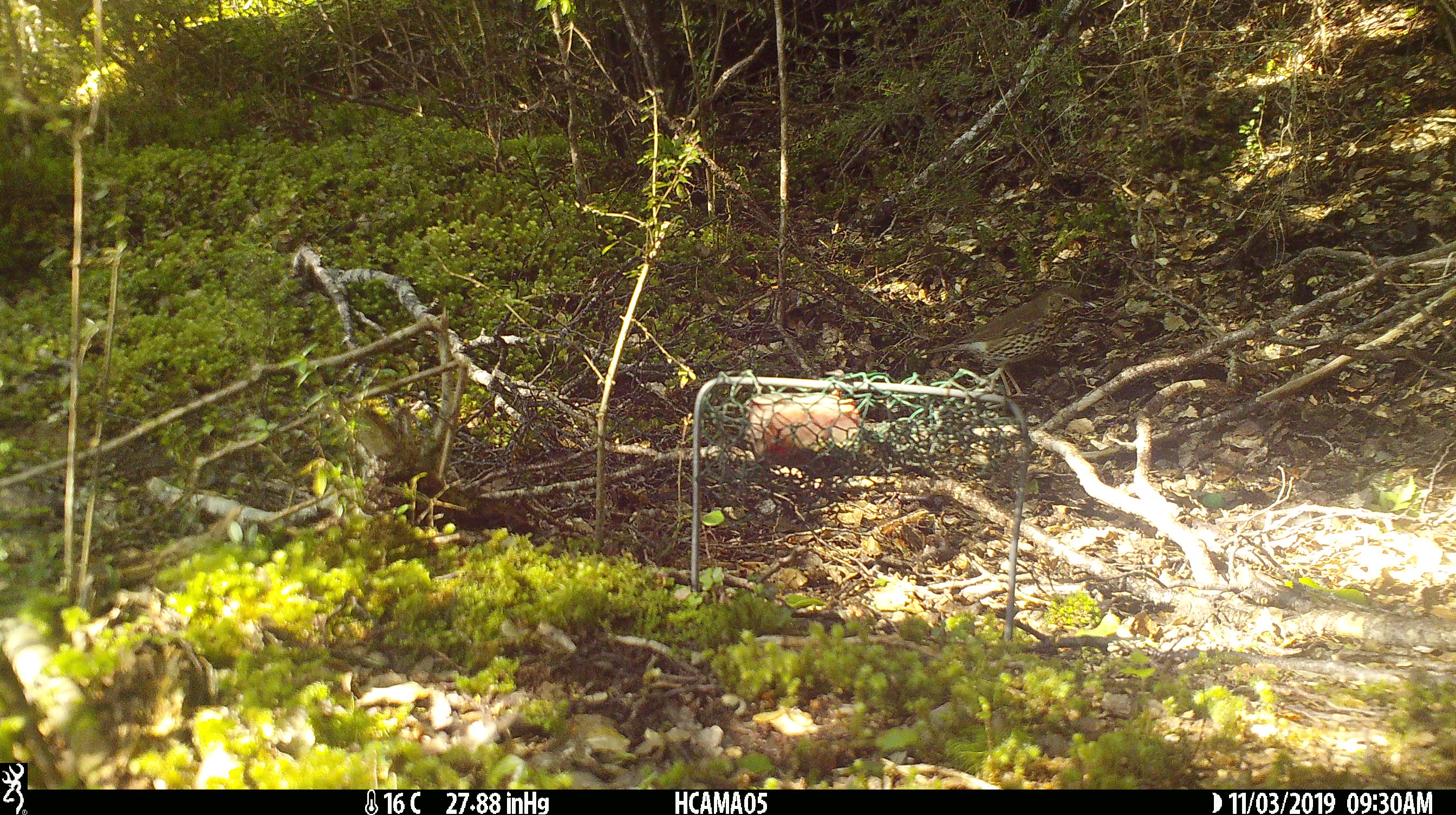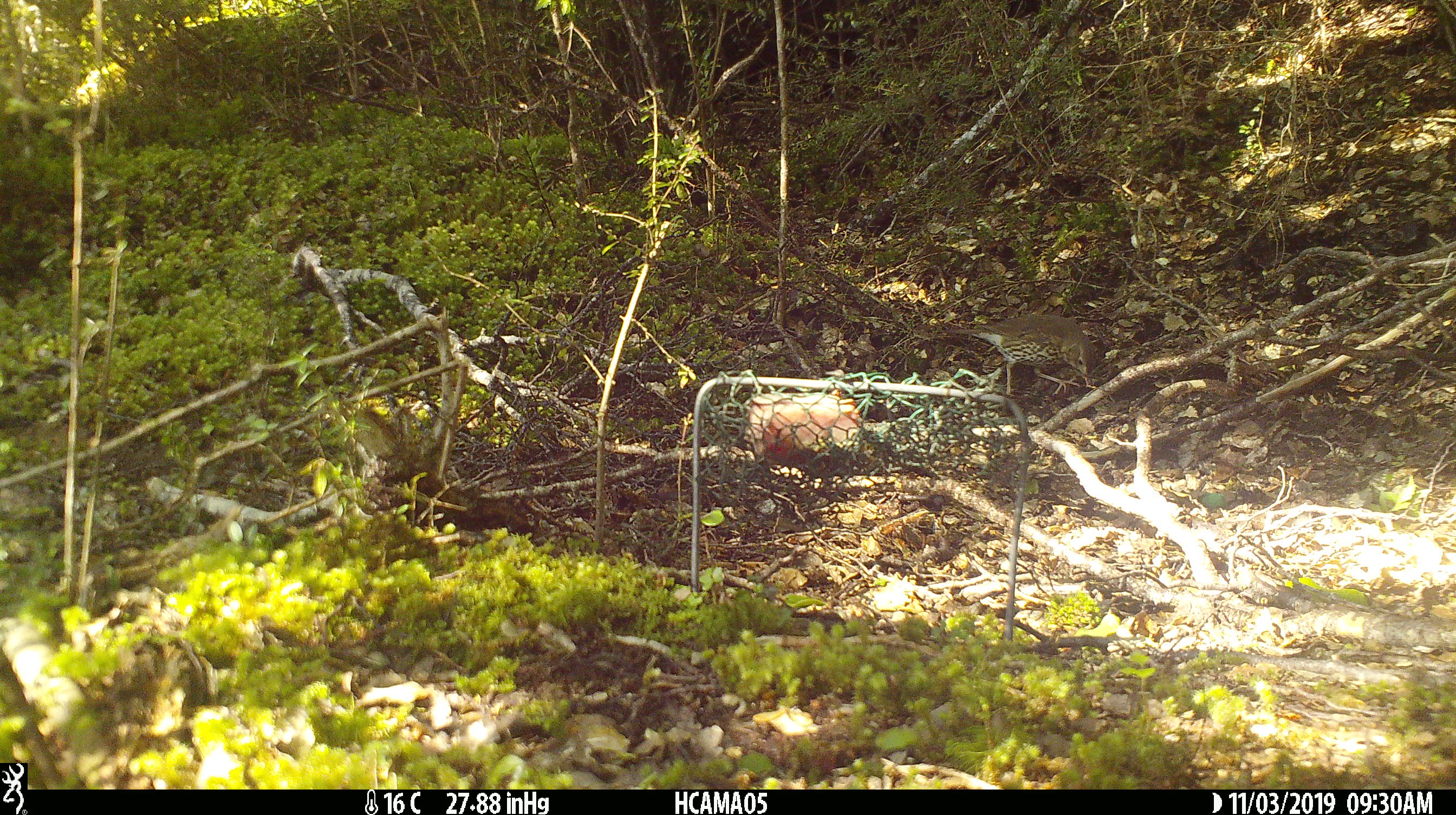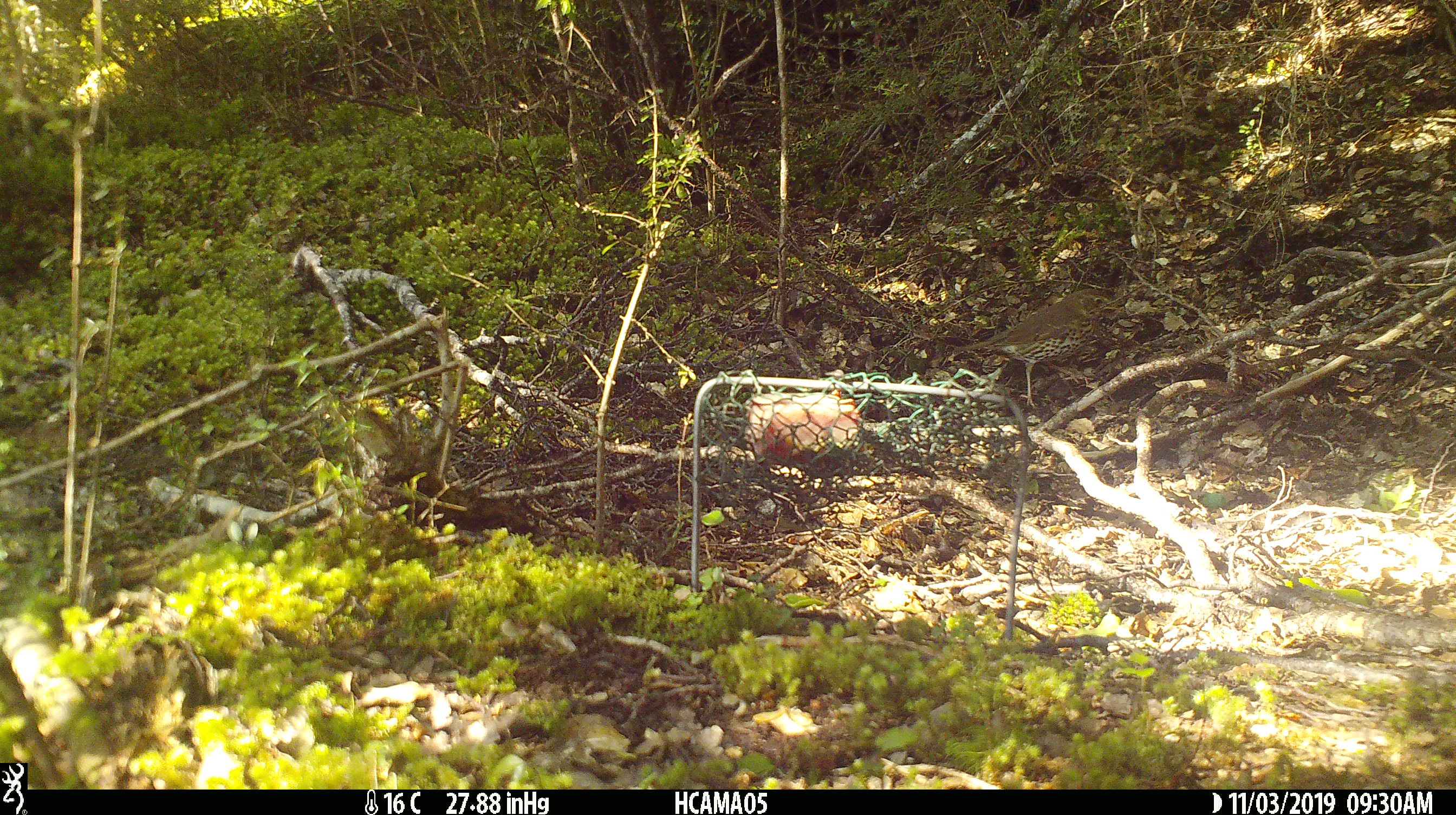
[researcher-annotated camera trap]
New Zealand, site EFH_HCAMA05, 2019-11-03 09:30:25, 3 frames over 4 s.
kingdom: Animalia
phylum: Chordata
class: Aves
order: Passeriformes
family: Turdidae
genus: Turdus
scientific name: Turdus philomelos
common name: song thrush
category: thrush